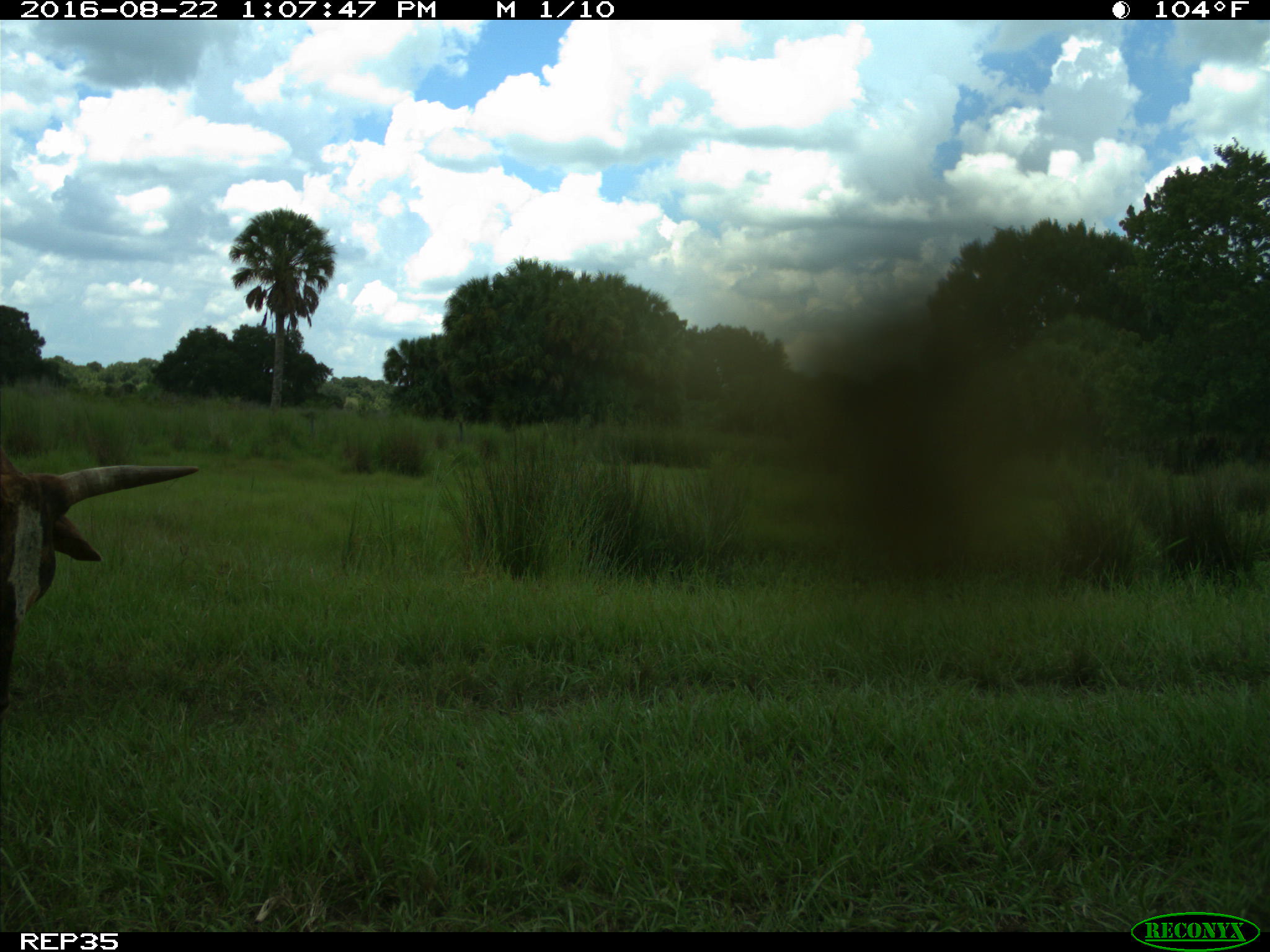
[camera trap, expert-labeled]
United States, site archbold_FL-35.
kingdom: Animalia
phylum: Chordata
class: Mammalia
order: Artiodactyla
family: Bovidae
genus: Bos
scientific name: Bos taurus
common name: domestic cow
Bos taurus (domestic cow).